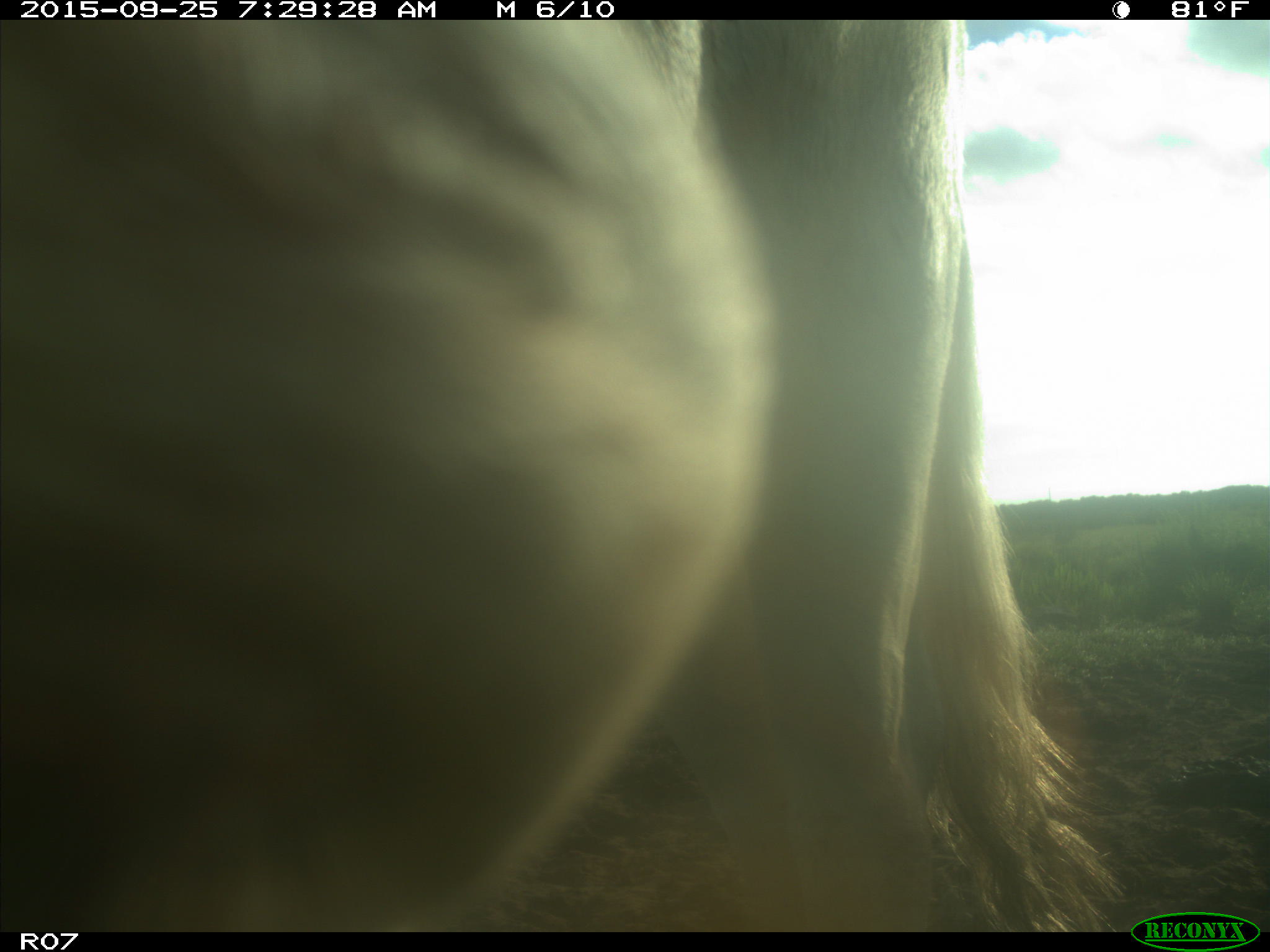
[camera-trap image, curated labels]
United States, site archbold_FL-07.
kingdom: Animalia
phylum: Chordata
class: Mammalia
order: Artiodactyla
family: Bovidae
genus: Bos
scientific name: Bos taurus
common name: domestic cow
Bos taurus (domestic cow).